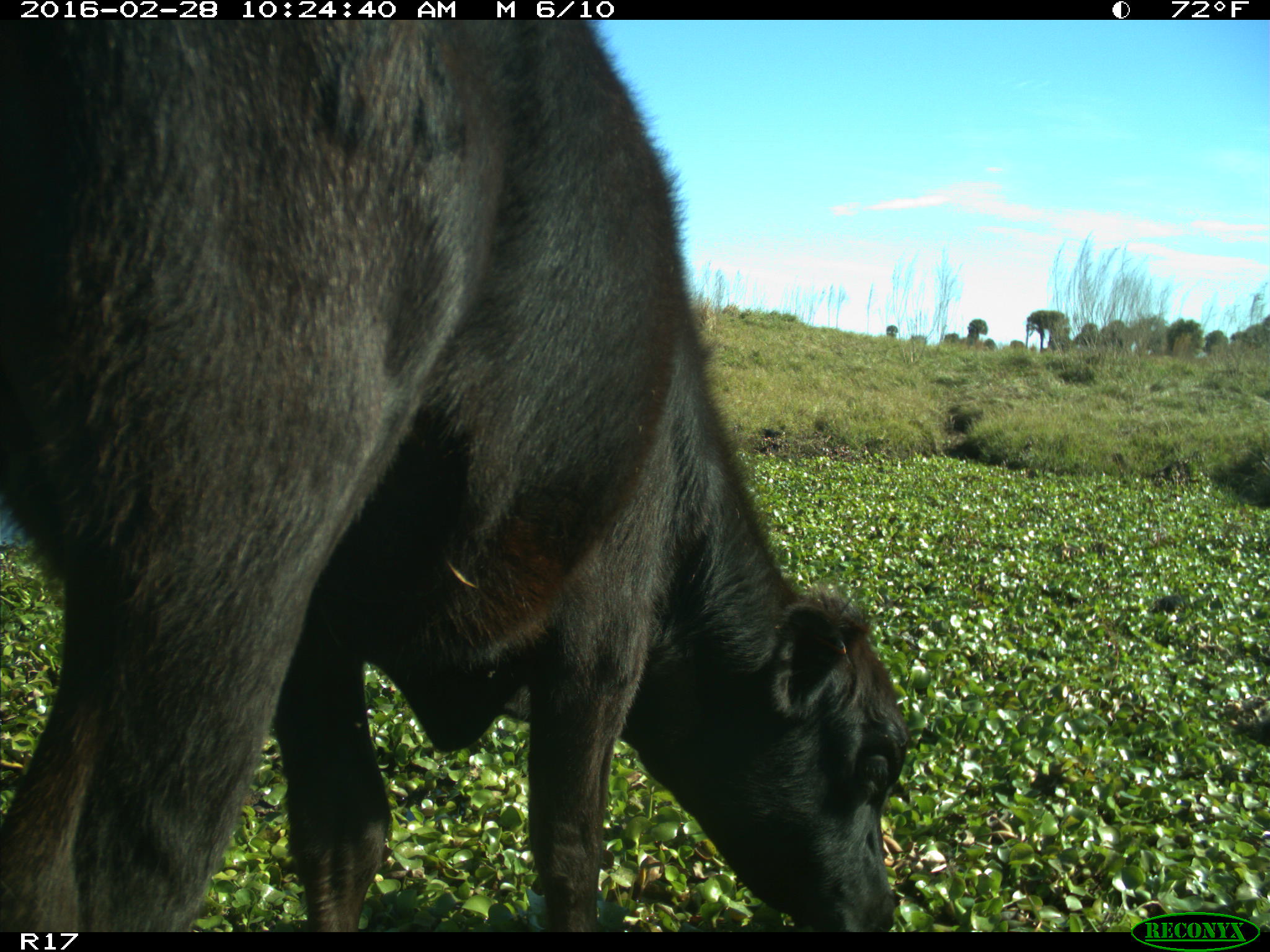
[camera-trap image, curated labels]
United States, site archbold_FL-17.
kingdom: Animalia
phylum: Chordata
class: Mammalia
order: Artiodactyla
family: Bovidae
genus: Bos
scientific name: Bos taurus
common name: domestic cow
Bos taurus (domestic cow).